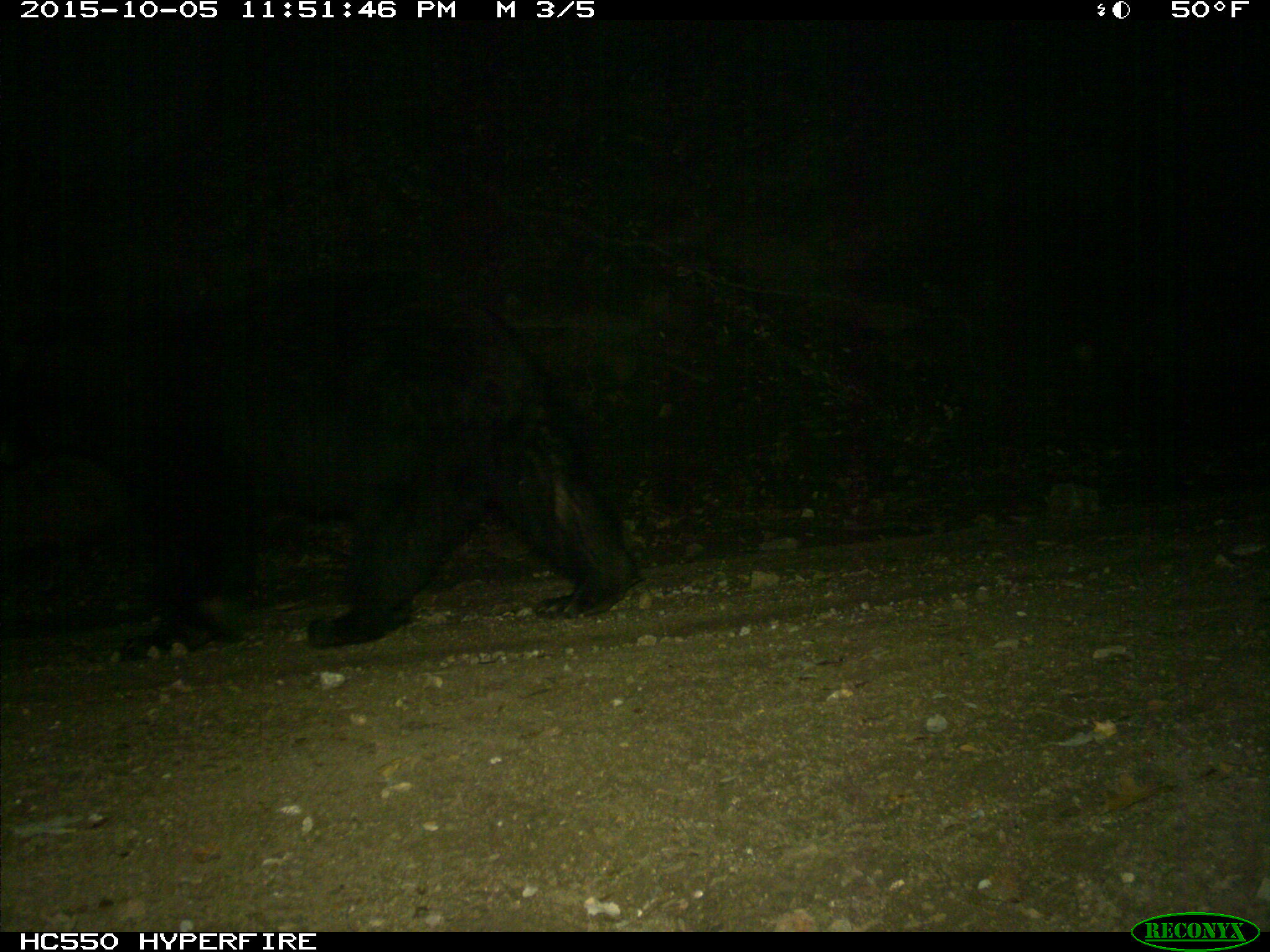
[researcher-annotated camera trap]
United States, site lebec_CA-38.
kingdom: Animalia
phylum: Chordata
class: Mammalia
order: Carnivora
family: Ursidae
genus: Ursus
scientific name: Ursus americanus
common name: american black bear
Ursus americanus (american black bear).